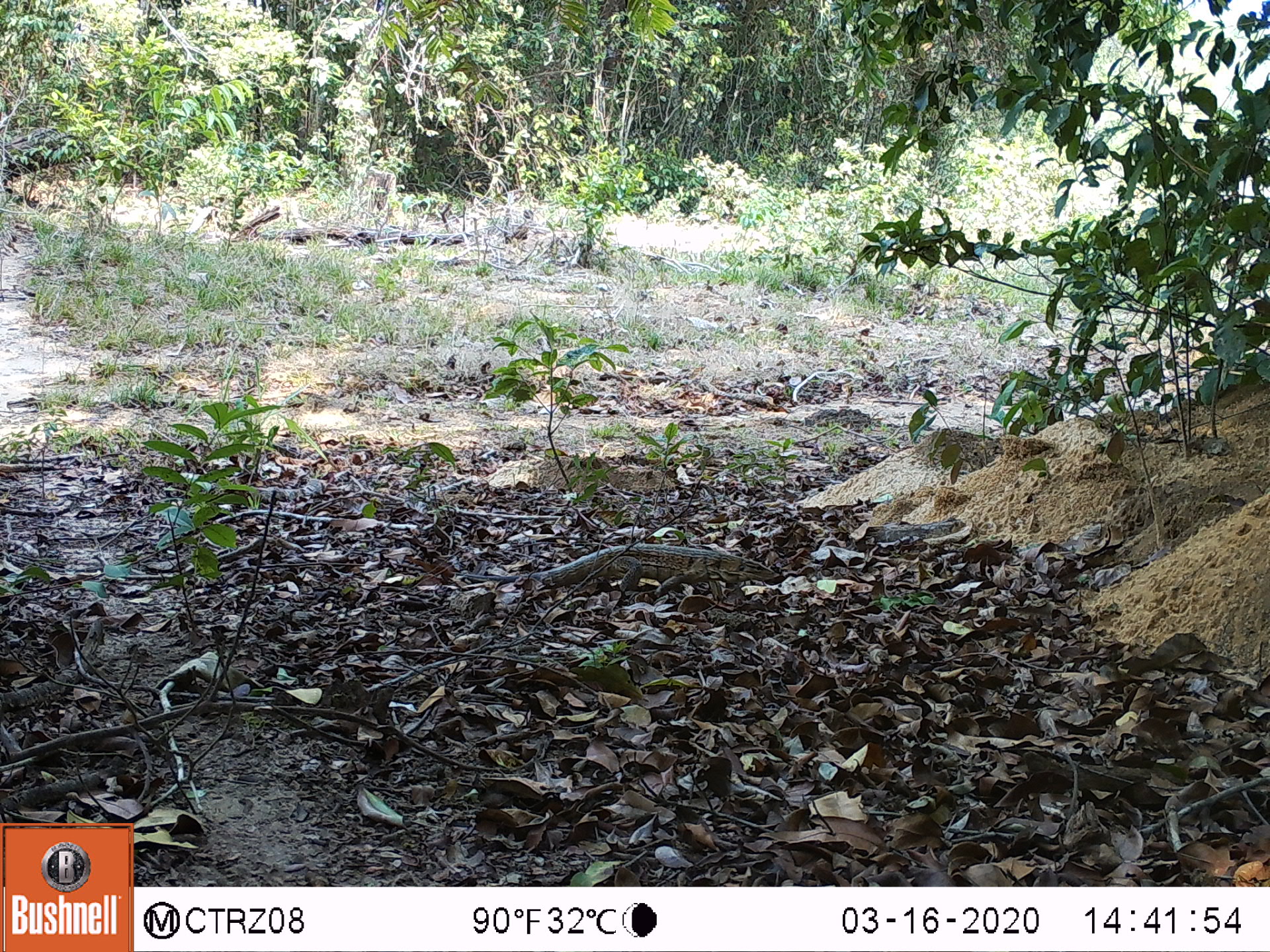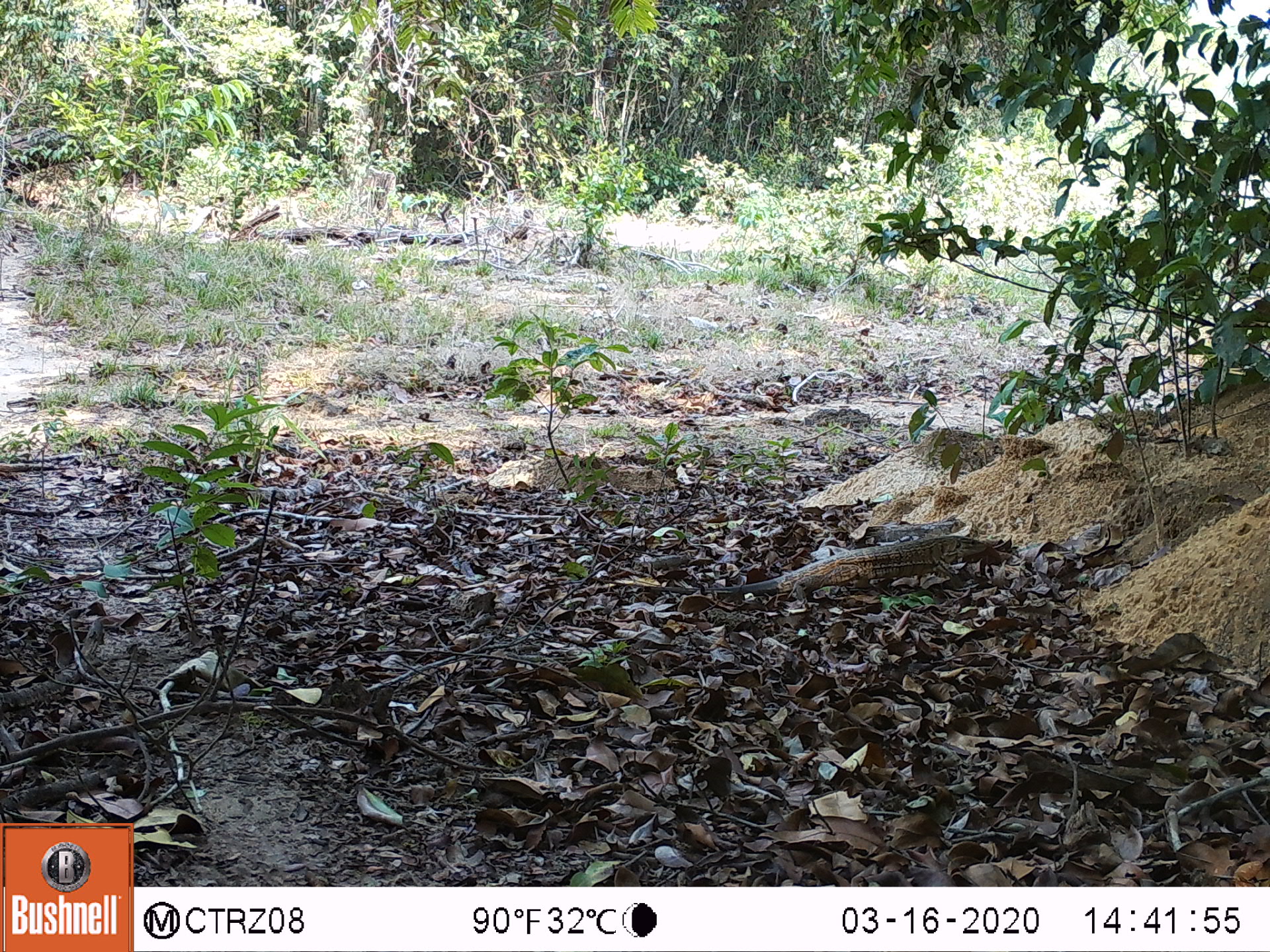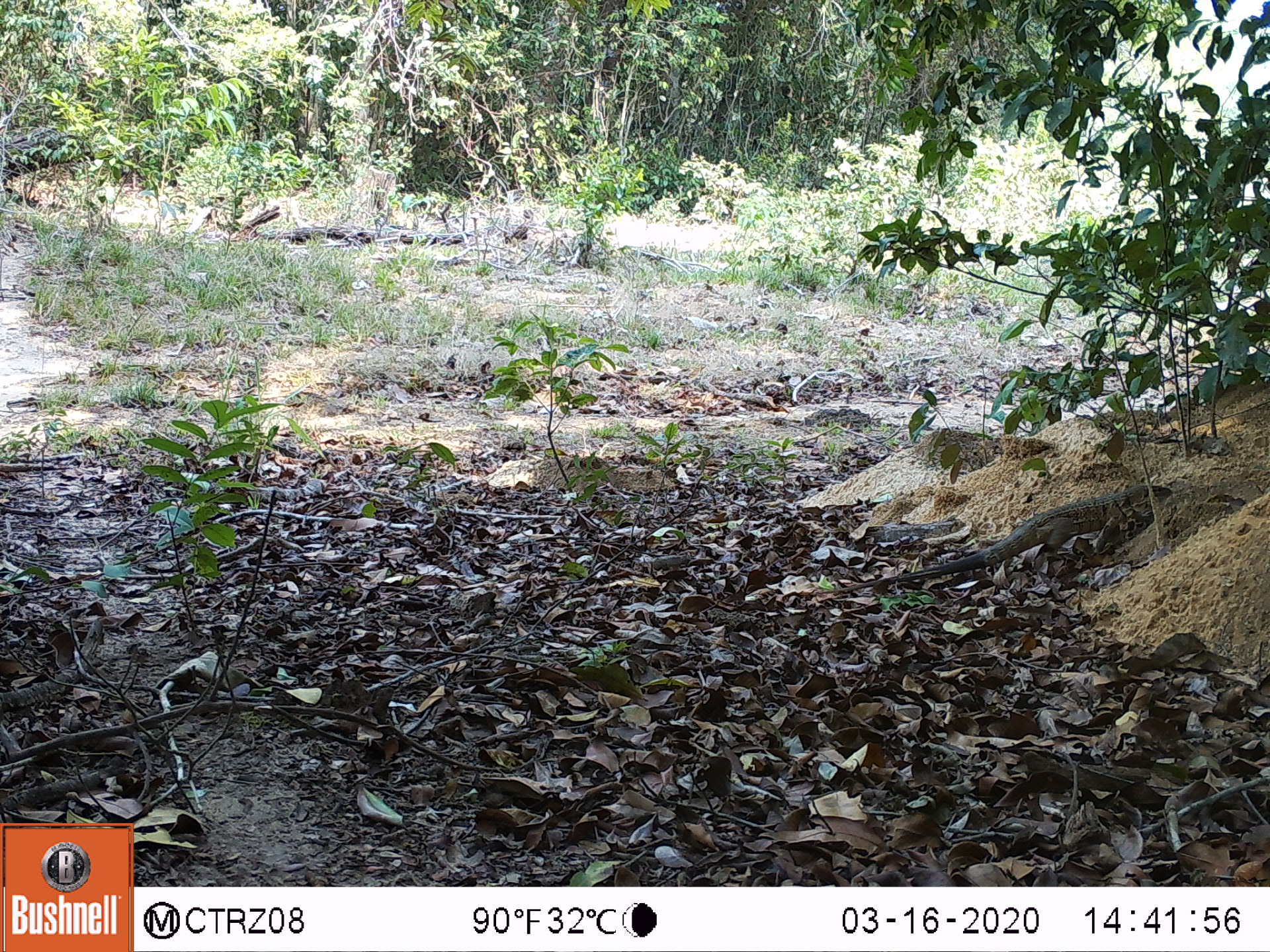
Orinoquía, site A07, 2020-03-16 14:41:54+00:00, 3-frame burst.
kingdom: Animalia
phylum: Chordata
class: Reptilia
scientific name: Reptilia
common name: reptile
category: unknown reptile